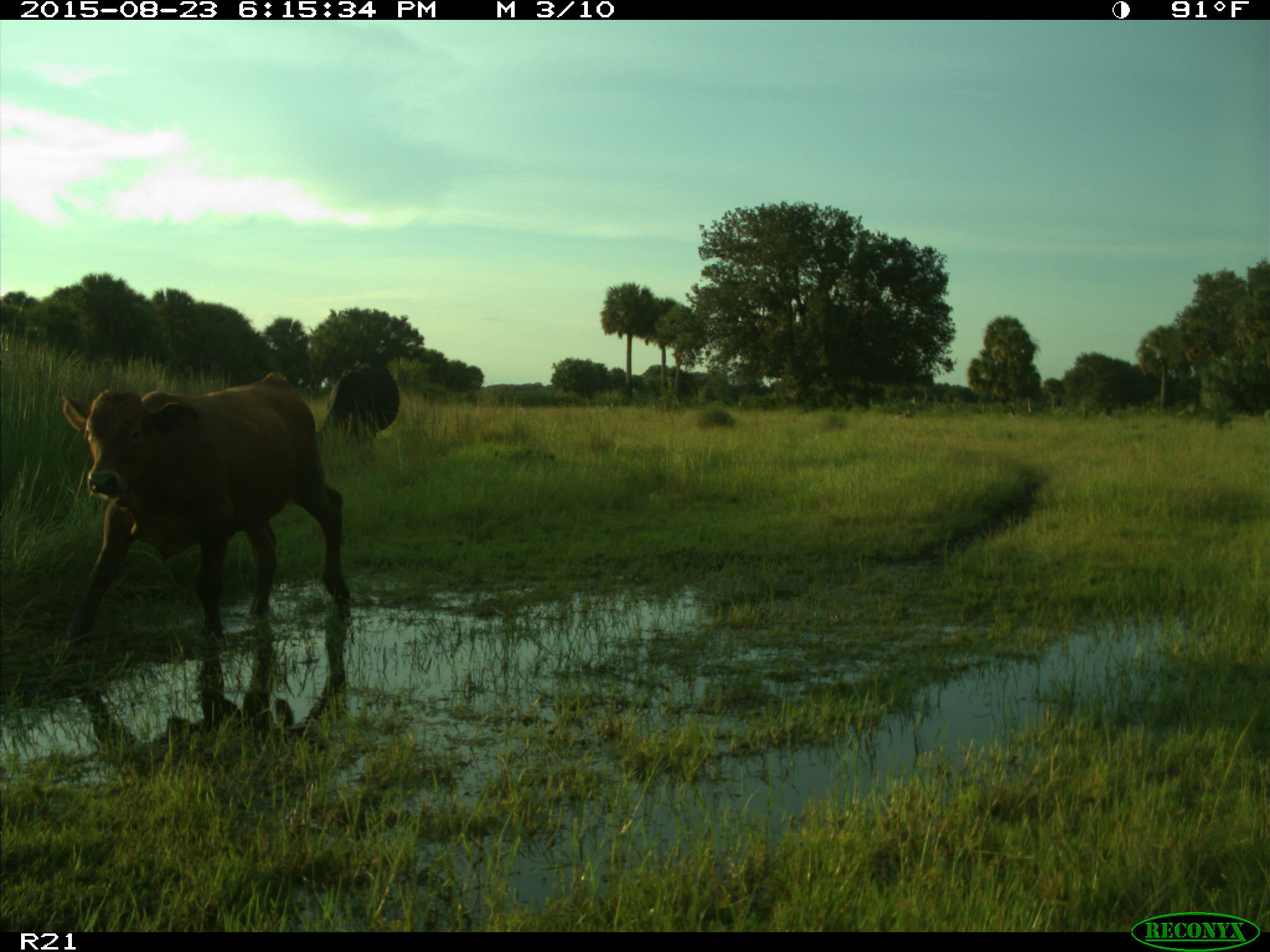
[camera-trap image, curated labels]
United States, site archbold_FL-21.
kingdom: Animalia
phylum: Chordata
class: Mammalia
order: Artiodactyla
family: Bovidae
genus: Bos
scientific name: Bos taurus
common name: domestic cow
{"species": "Bos taurus (domestic cow)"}